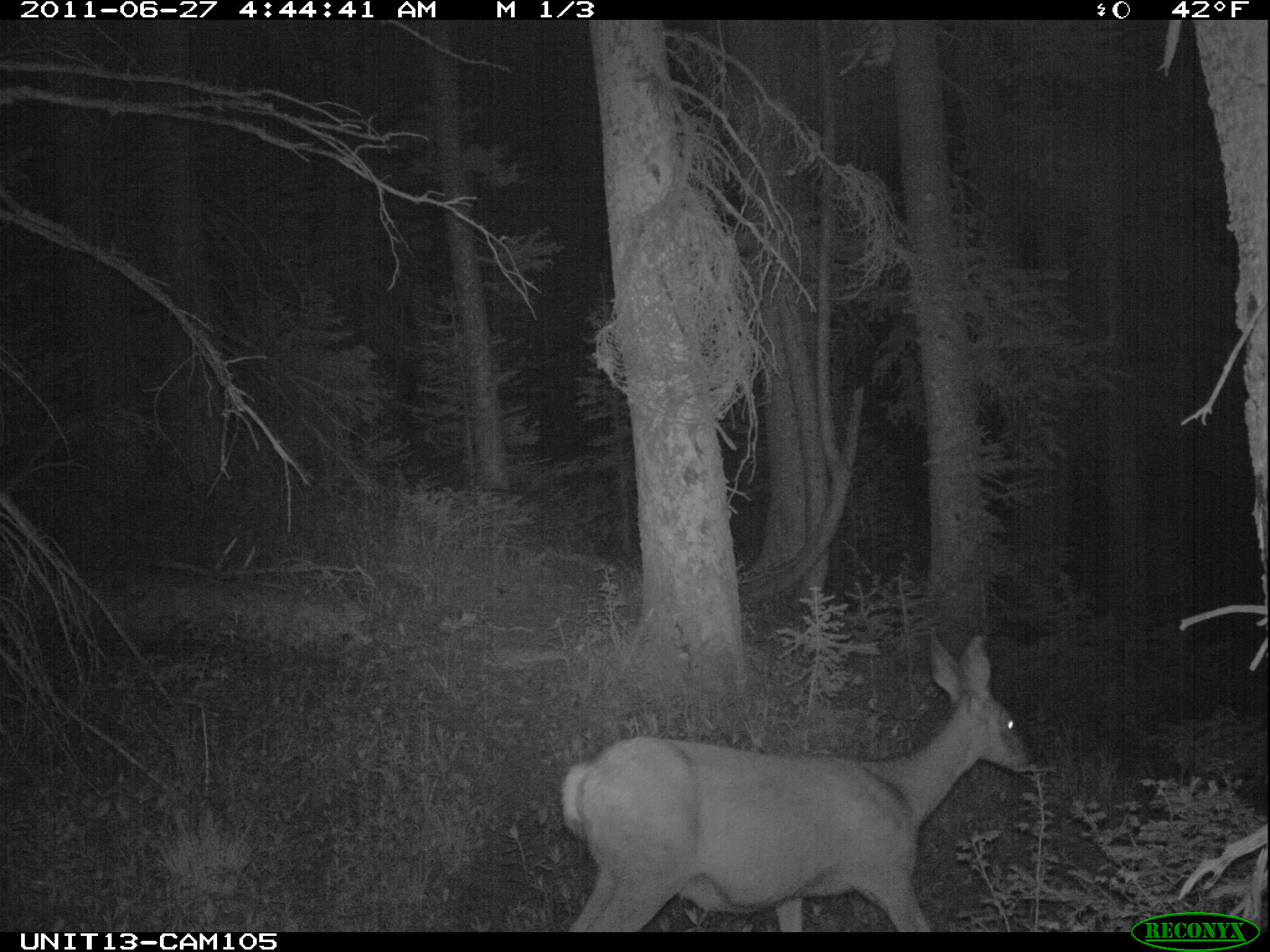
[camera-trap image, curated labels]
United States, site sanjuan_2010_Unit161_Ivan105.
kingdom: Animalia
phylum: Chordata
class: Mammalia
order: Artiodactyla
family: Cervidae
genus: Odocoileus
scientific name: Odocoileus hemionus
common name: mule deer